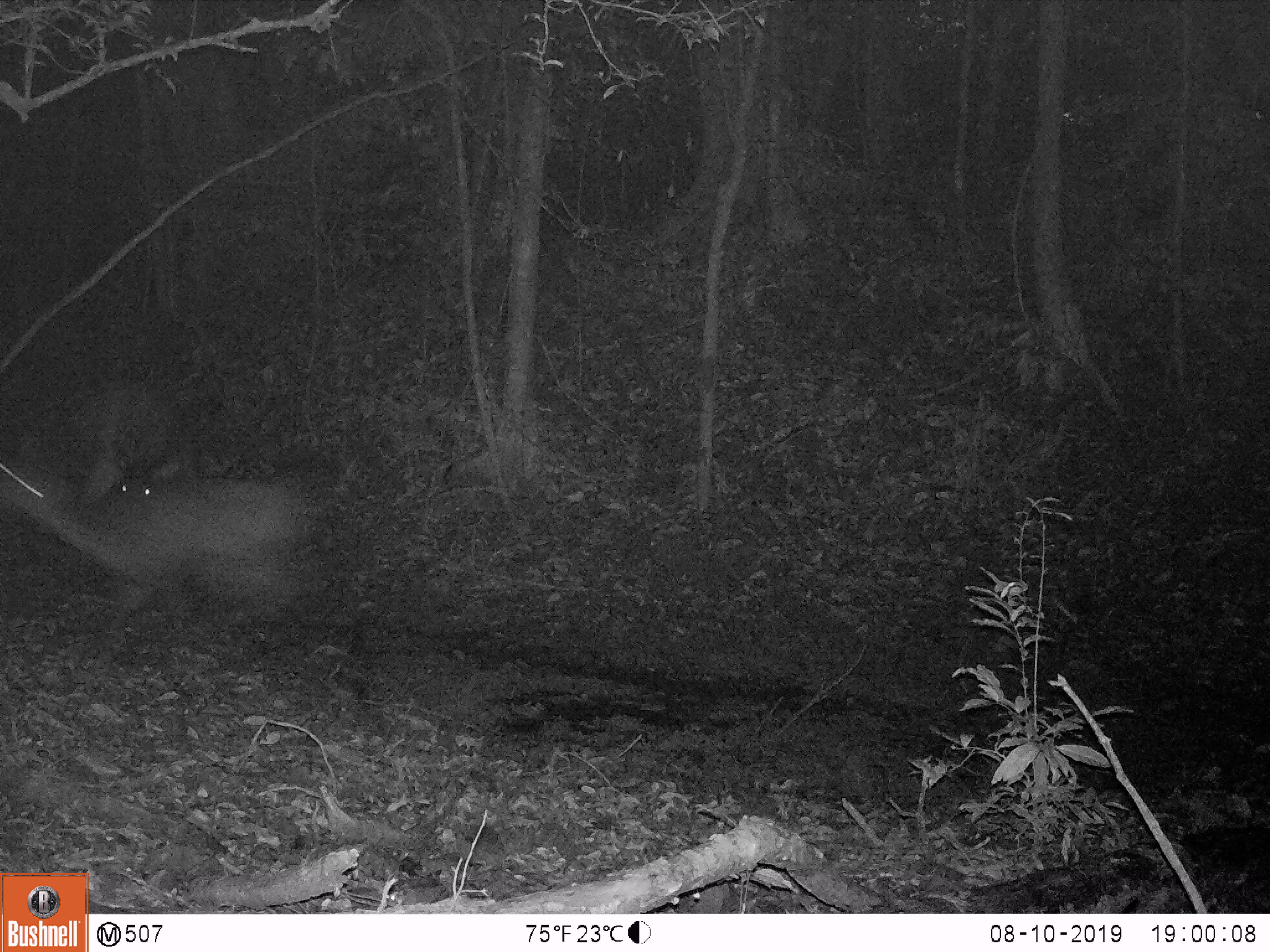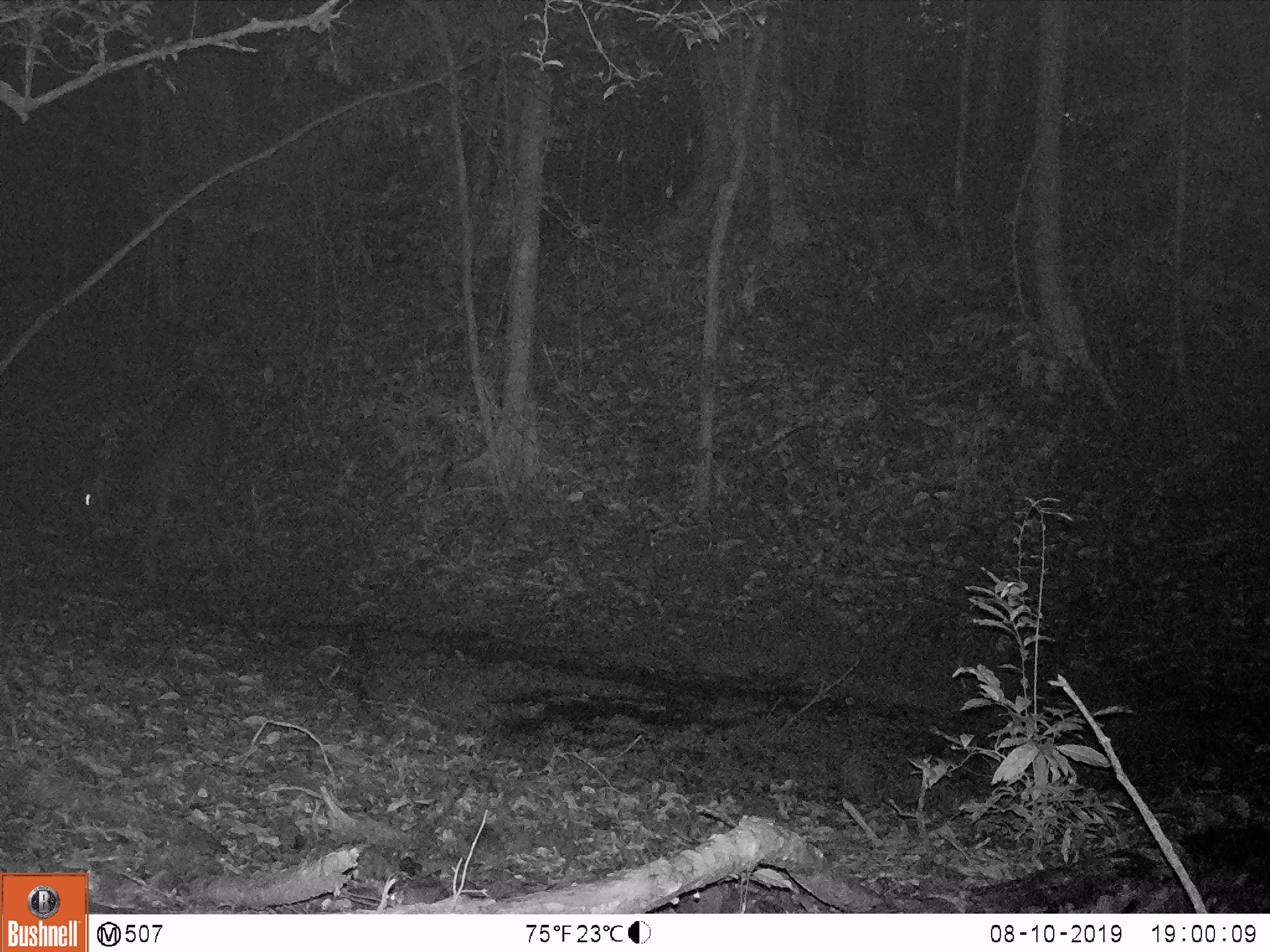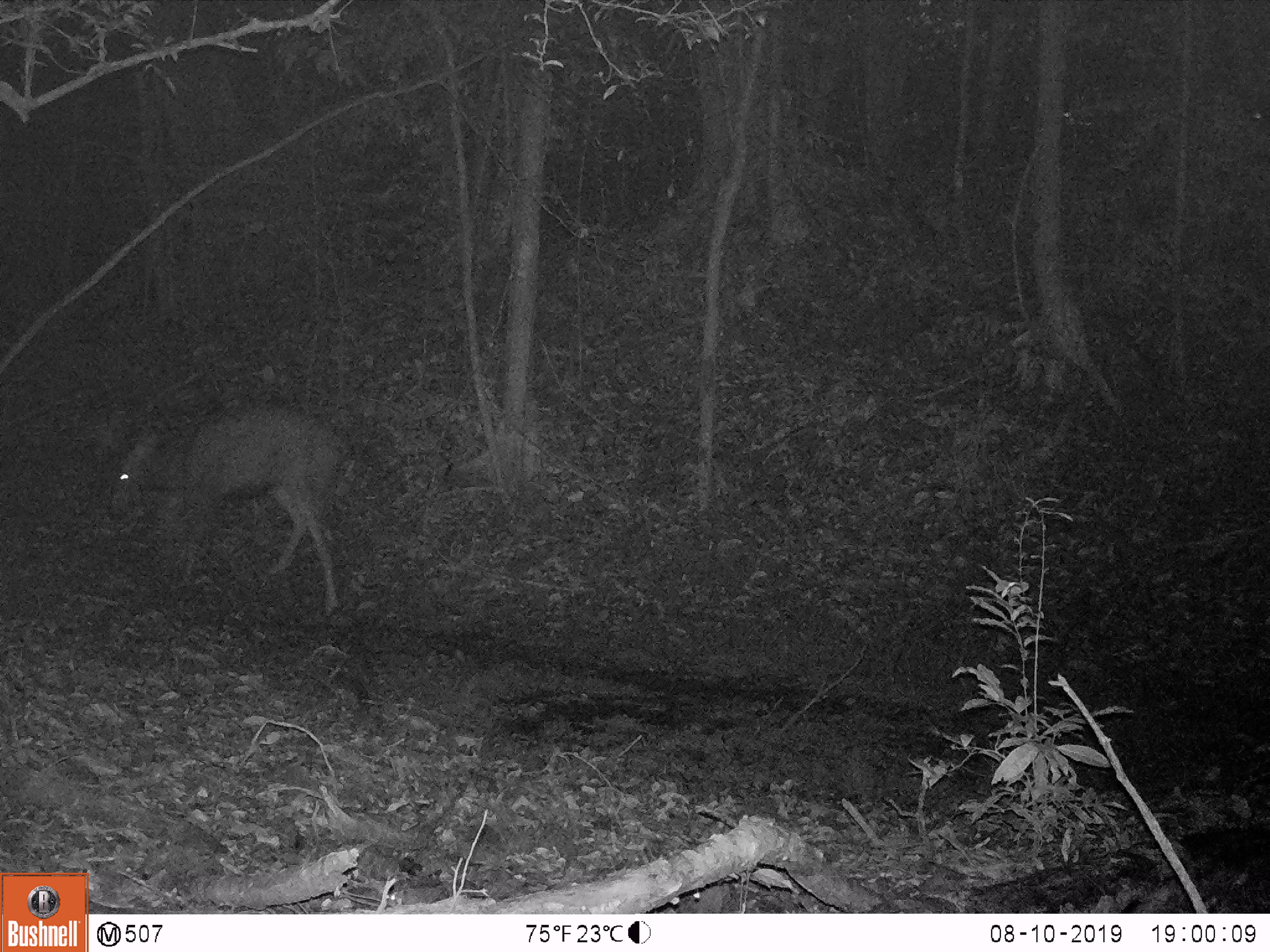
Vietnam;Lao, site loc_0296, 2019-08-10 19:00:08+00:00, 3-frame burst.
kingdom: Animalia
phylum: Chordata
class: Mammalia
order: Artiodactyla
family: Cervidae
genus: Rusa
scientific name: Rusa unicolor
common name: sambar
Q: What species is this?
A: Sambar (Rusa unicolor).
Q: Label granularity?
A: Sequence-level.